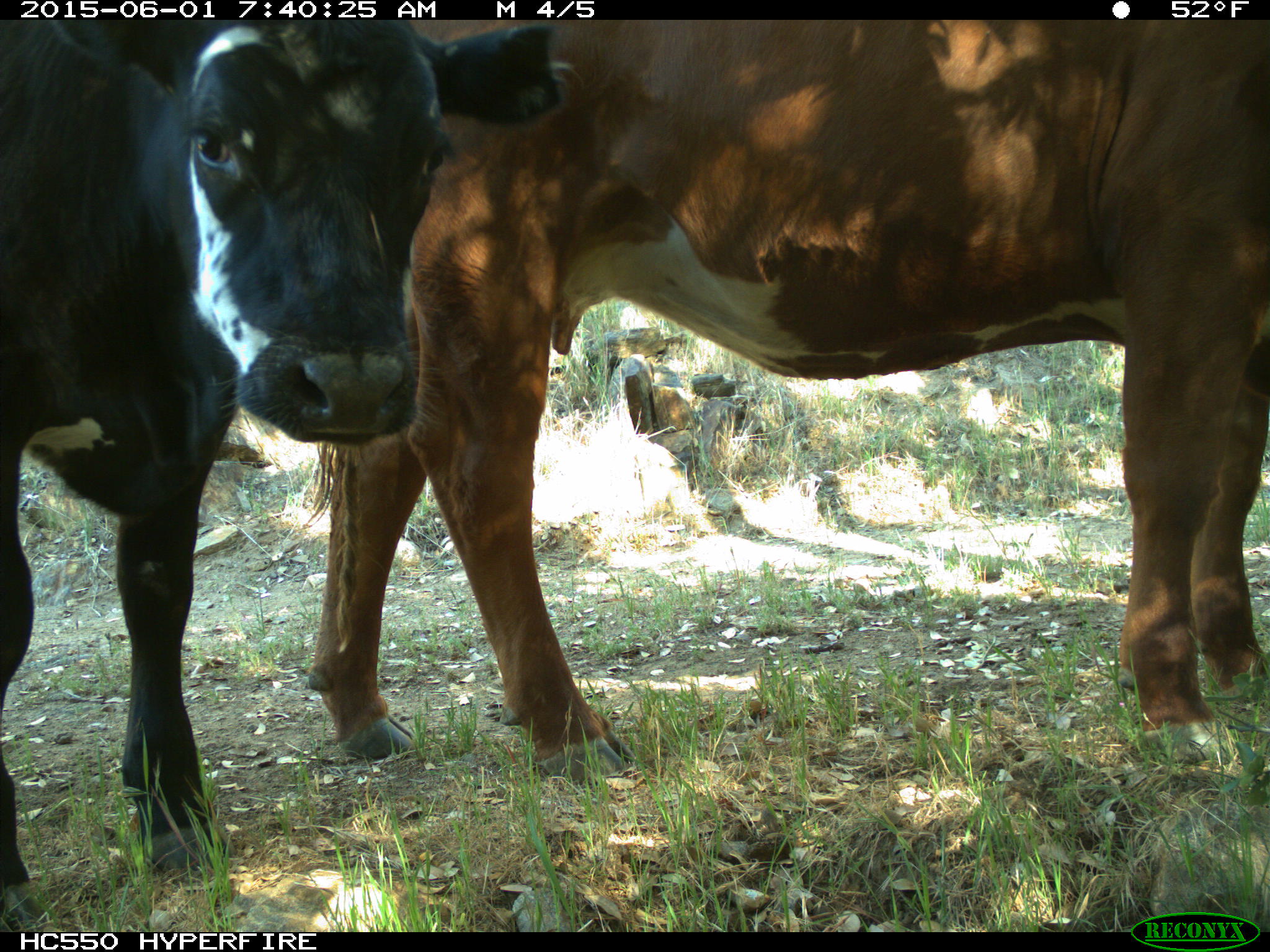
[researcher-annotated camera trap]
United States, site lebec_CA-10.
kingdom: Animalia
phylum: Chordata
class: Mammalia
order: Artiodactyla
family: Bovidae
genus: Bos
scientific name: Bos taurus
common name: domestic cow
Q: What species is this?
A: Bos taurus (domestic cow).